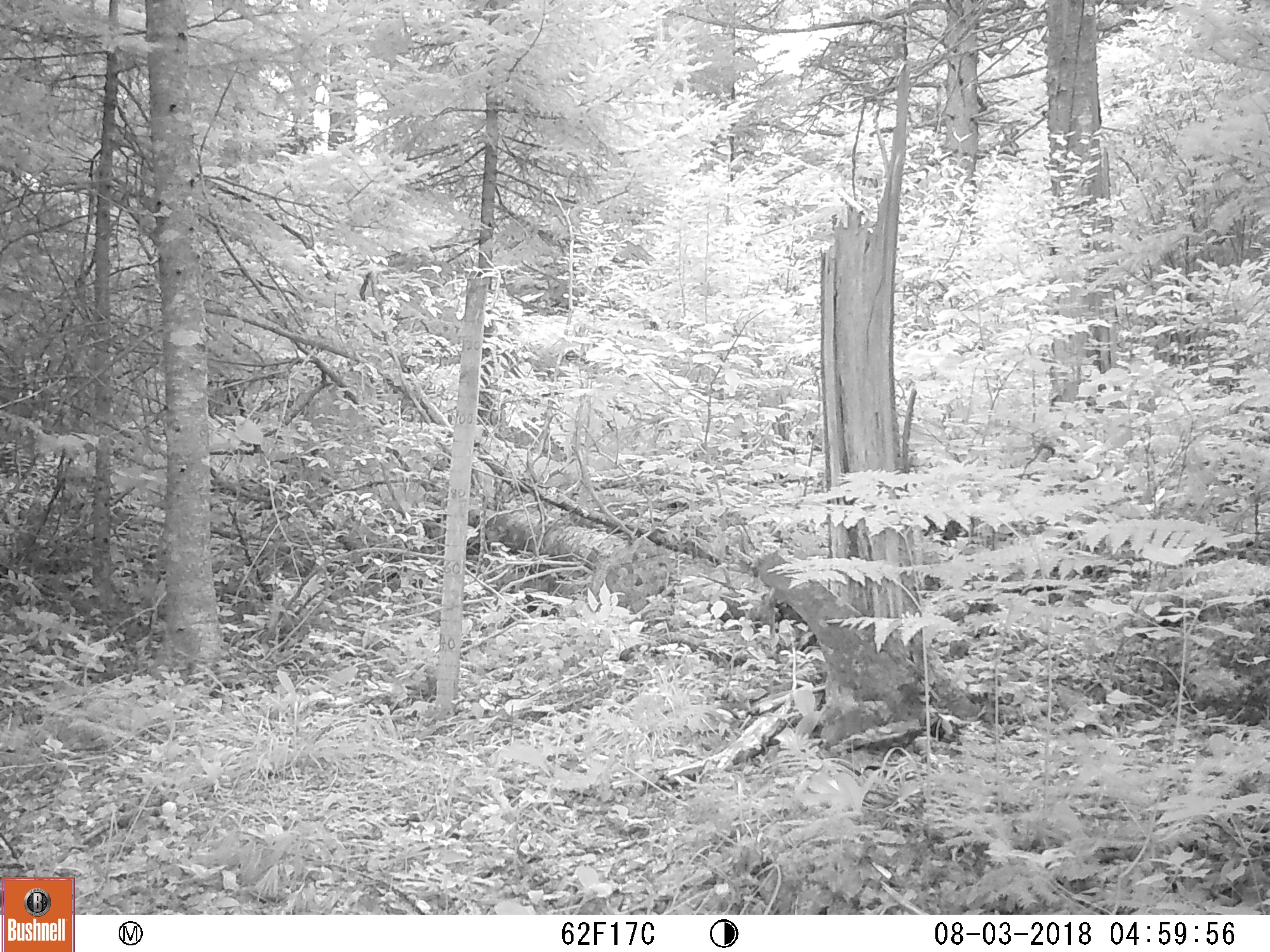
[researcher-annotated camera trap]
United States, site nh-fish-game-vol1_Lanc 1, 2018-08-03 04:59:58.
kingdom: Animalia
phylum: Chordata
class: Mammalia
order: Carnivora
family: Ursidae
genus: Ursus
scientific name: Ursus americanus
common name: black bear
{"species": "black bear (Ursus americanus)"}